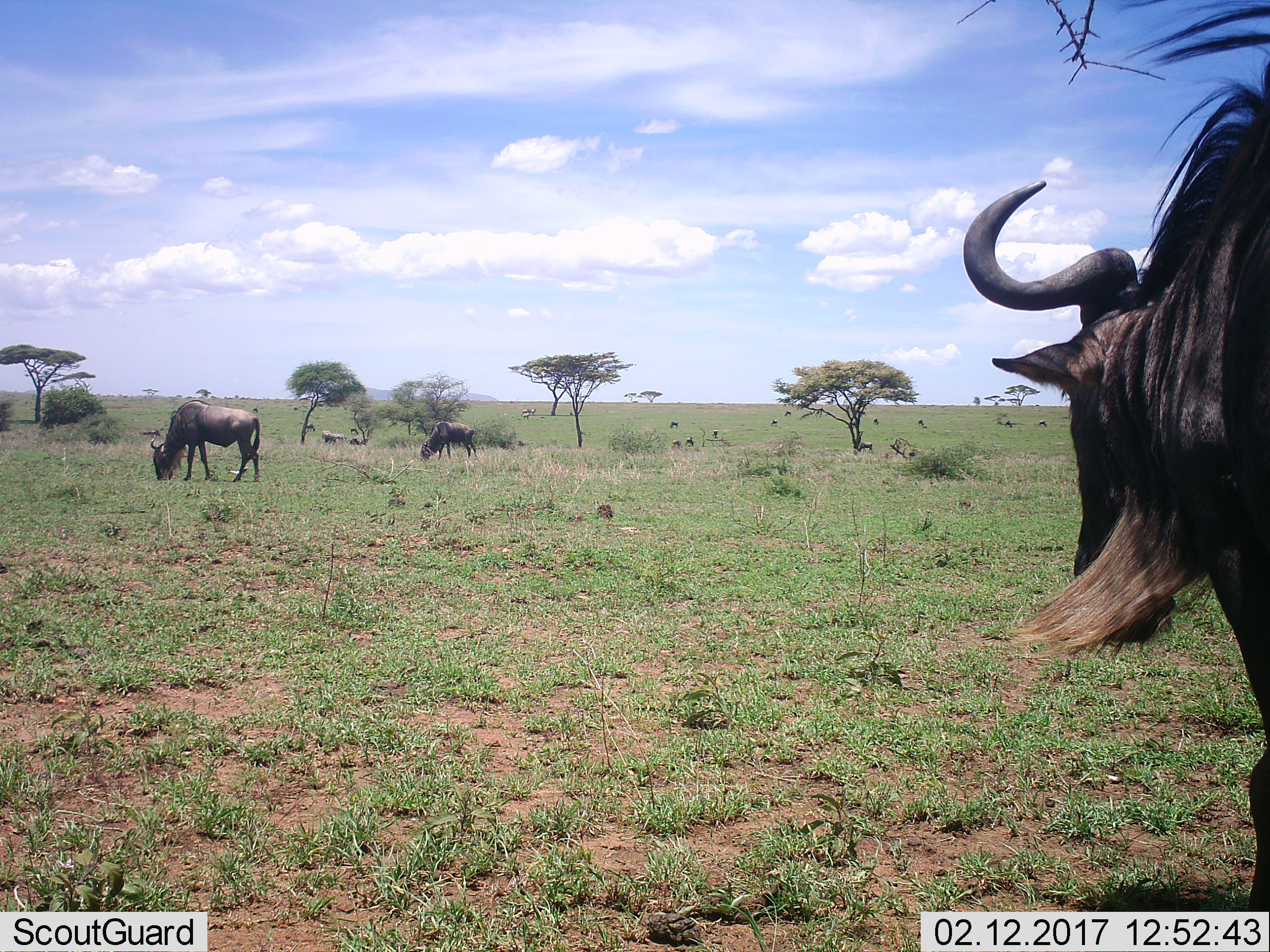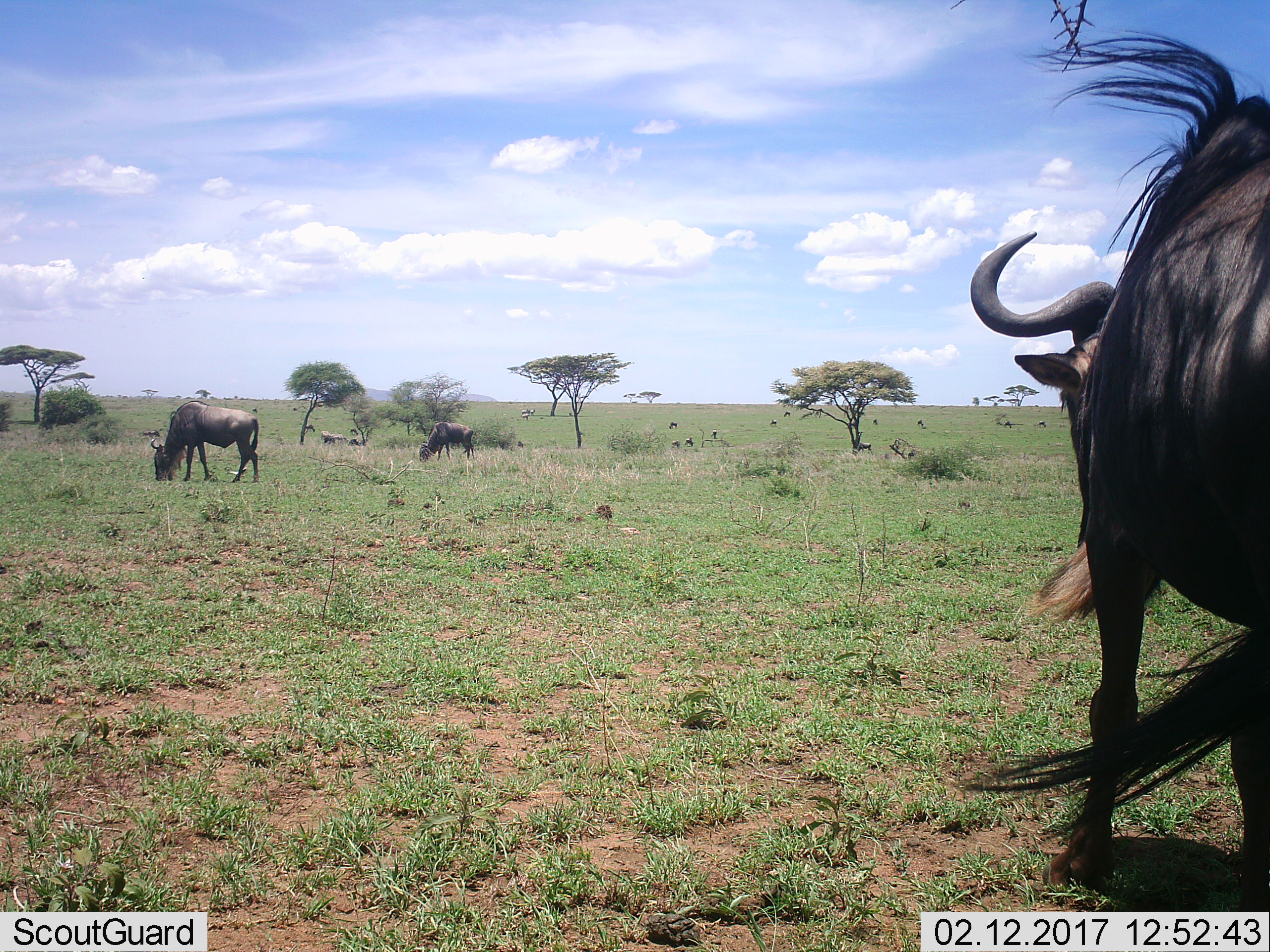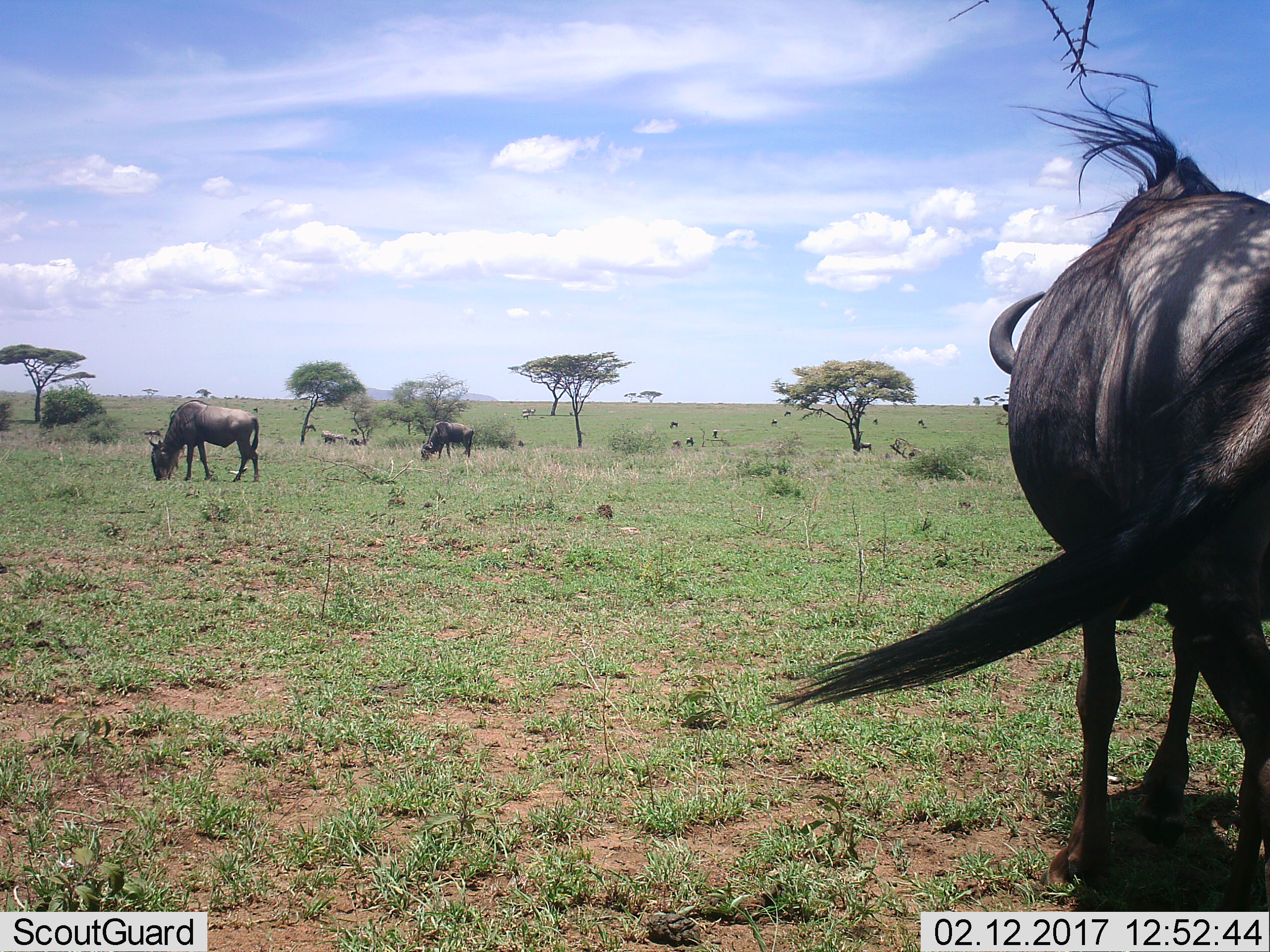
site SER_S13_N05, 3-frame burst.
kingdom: Animalia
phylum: Chordata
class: Mammalia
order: Artiodactyla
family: Bovidae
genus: Connochaetes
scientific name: Connochaetes taurinus taurinus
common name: blue wildebeest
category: wildebeestblue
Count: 3.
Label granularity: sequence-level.